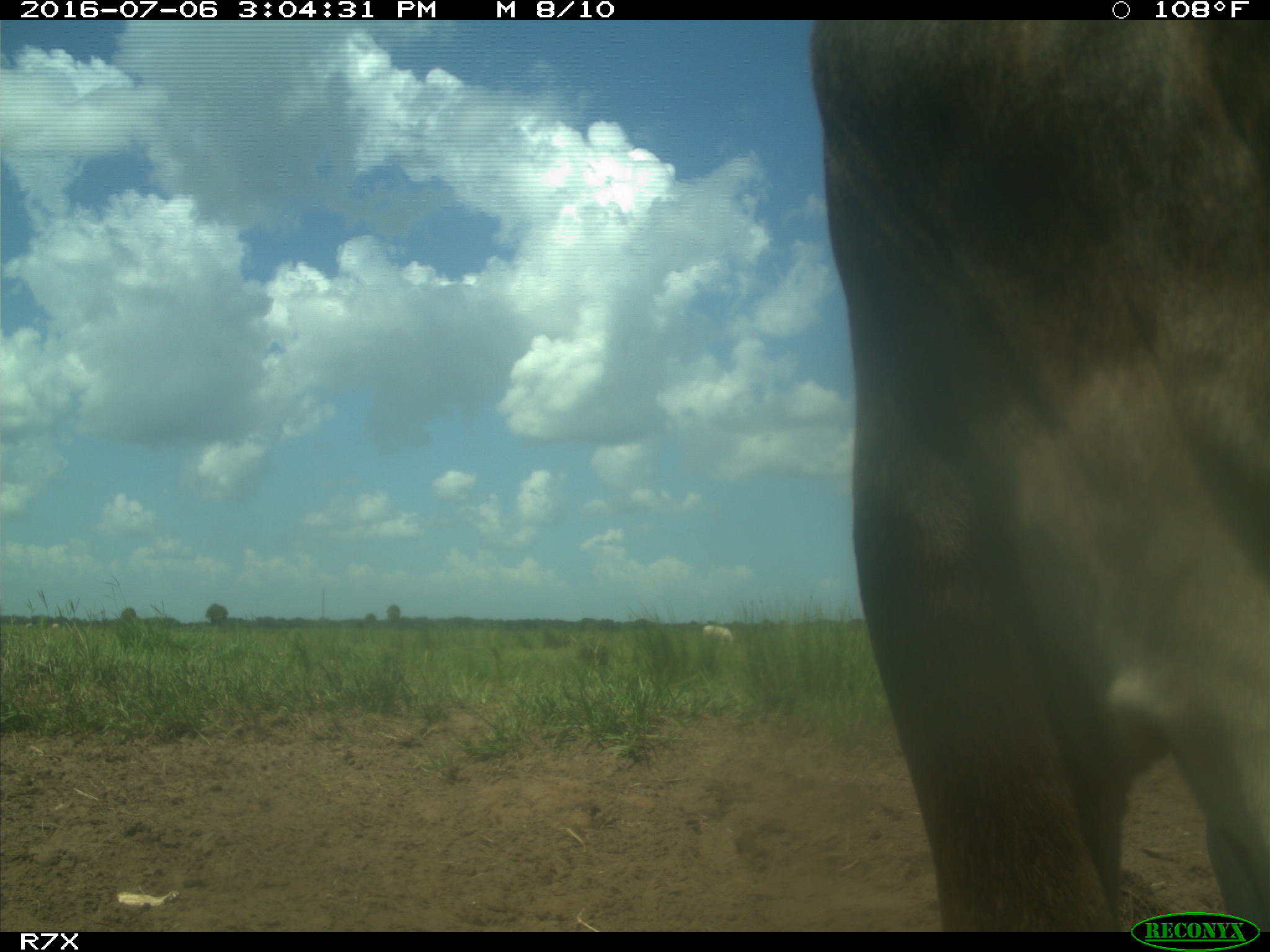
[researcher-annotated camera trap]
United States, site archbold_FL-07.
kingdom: Animalia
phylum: Chordata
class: Mammalia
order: Artiodactyla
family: Bovidae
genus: Bos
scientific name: Bos taurus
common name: domestic cow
Bos taurus (domestic cow).